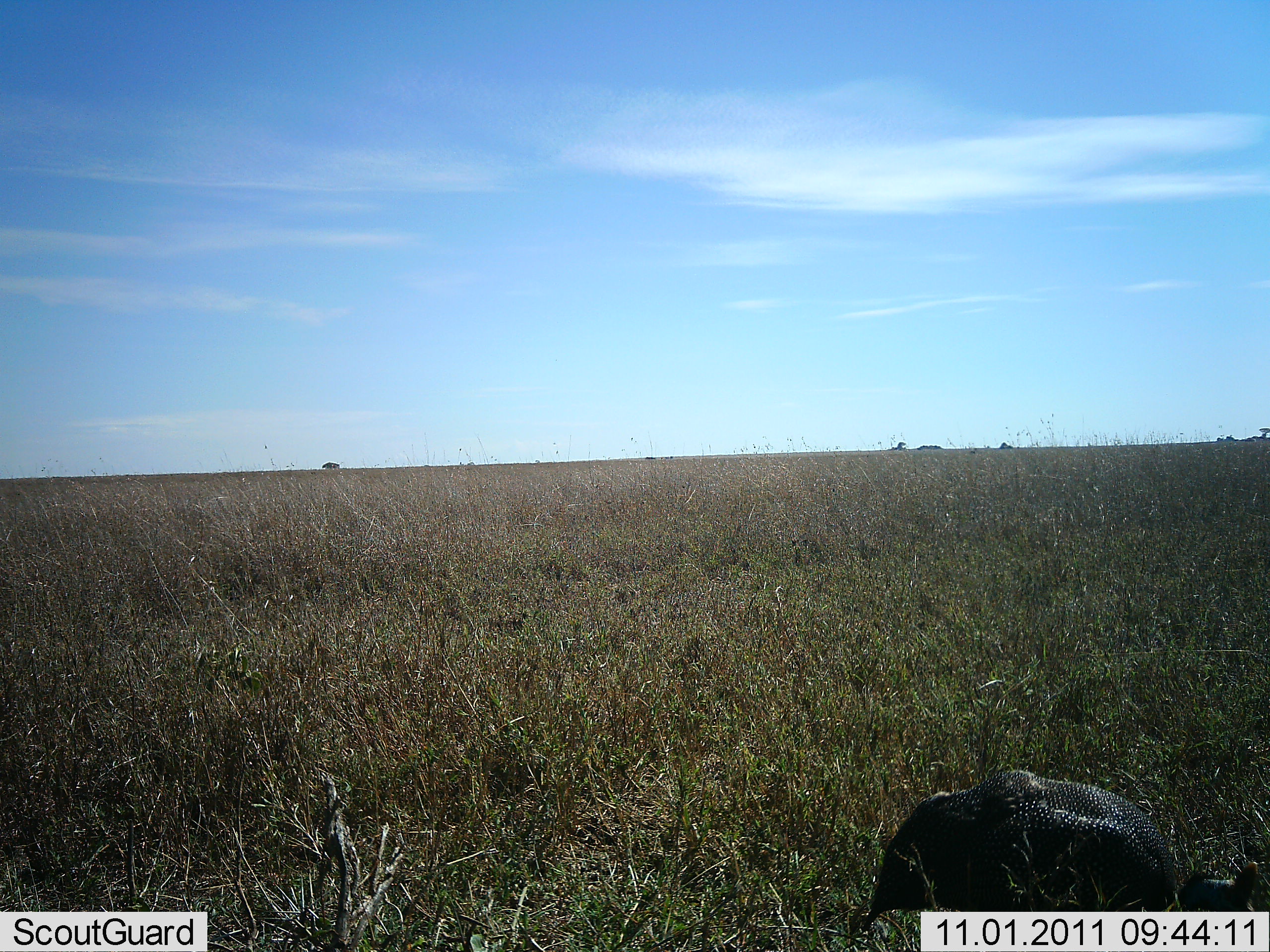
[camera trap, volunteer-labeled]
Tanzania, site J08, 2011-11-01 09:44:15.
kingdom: Animalia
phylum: Chordata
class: Aves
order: Galliformes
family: Numididae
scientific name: Numididae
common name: guinea fowl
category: guineafowl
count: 1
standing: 60%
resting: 10%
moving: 0%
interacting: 0%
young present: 0%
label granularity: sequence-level